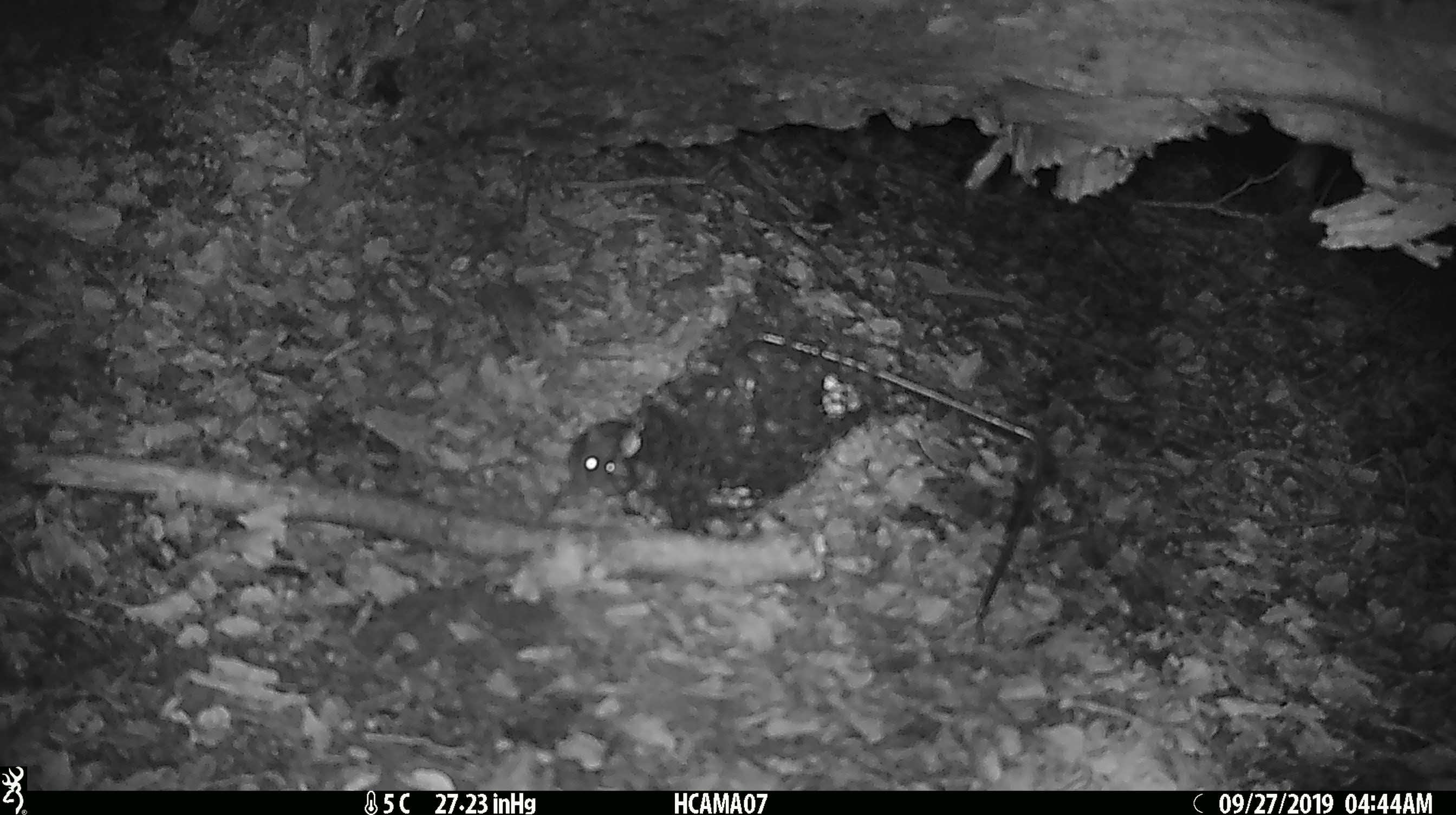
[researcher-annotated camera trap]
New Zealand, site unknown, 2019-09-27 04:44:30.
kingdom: Animalia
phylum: Chordata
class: Mammalia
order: Rodentia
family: Muridae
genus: Mus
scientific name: Mus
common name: mouse